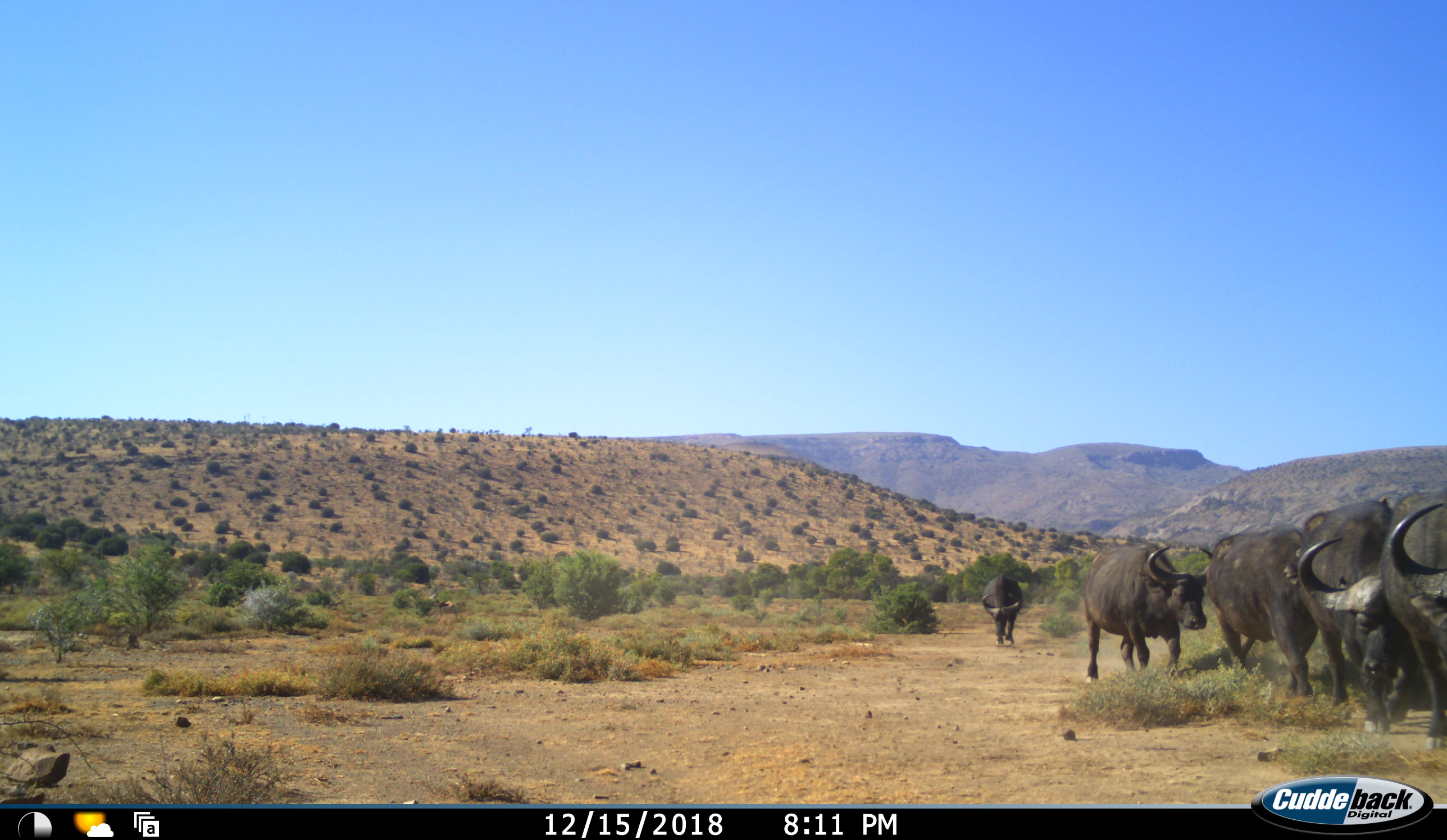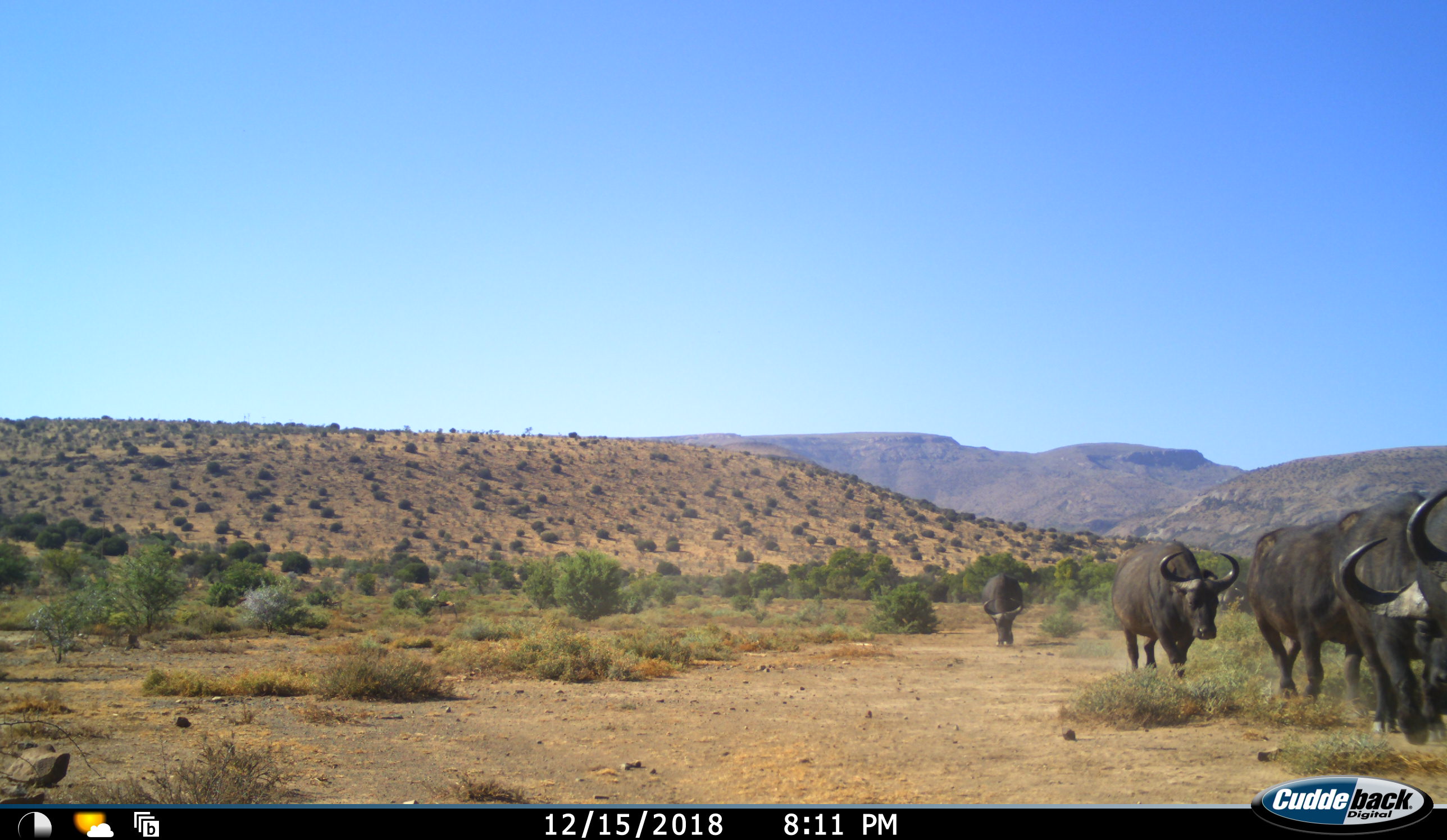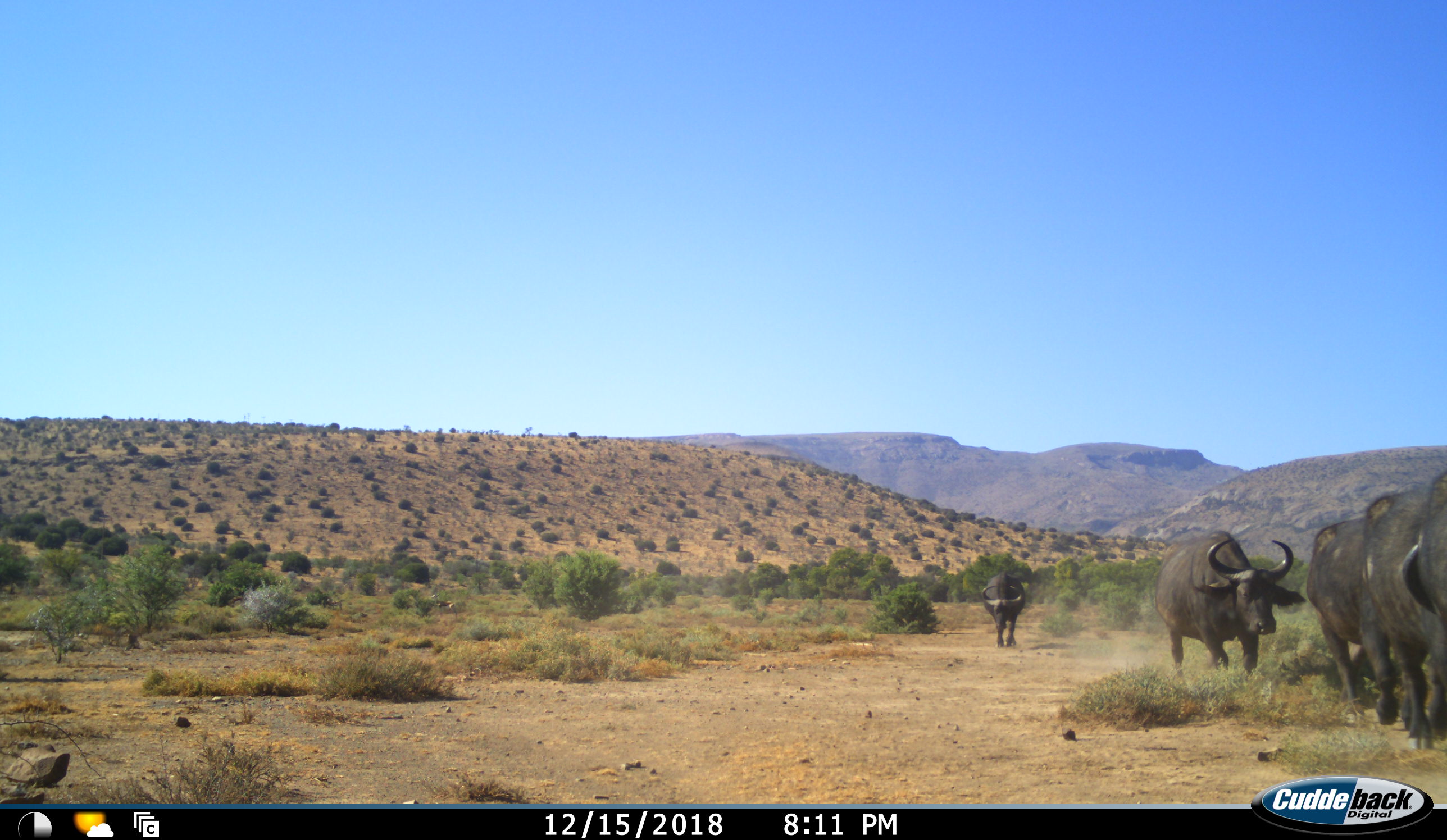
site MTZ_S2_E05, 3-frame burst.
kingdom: Animalia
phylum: Chordata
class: Mammalia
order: Artiodactyla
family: Bovidae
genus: Syncerus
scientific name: Syncerus caffer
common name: african buffalo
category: buffalo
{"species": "buffalo (african buffalo) (Syncerus caffer)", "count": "5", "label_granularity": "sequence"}